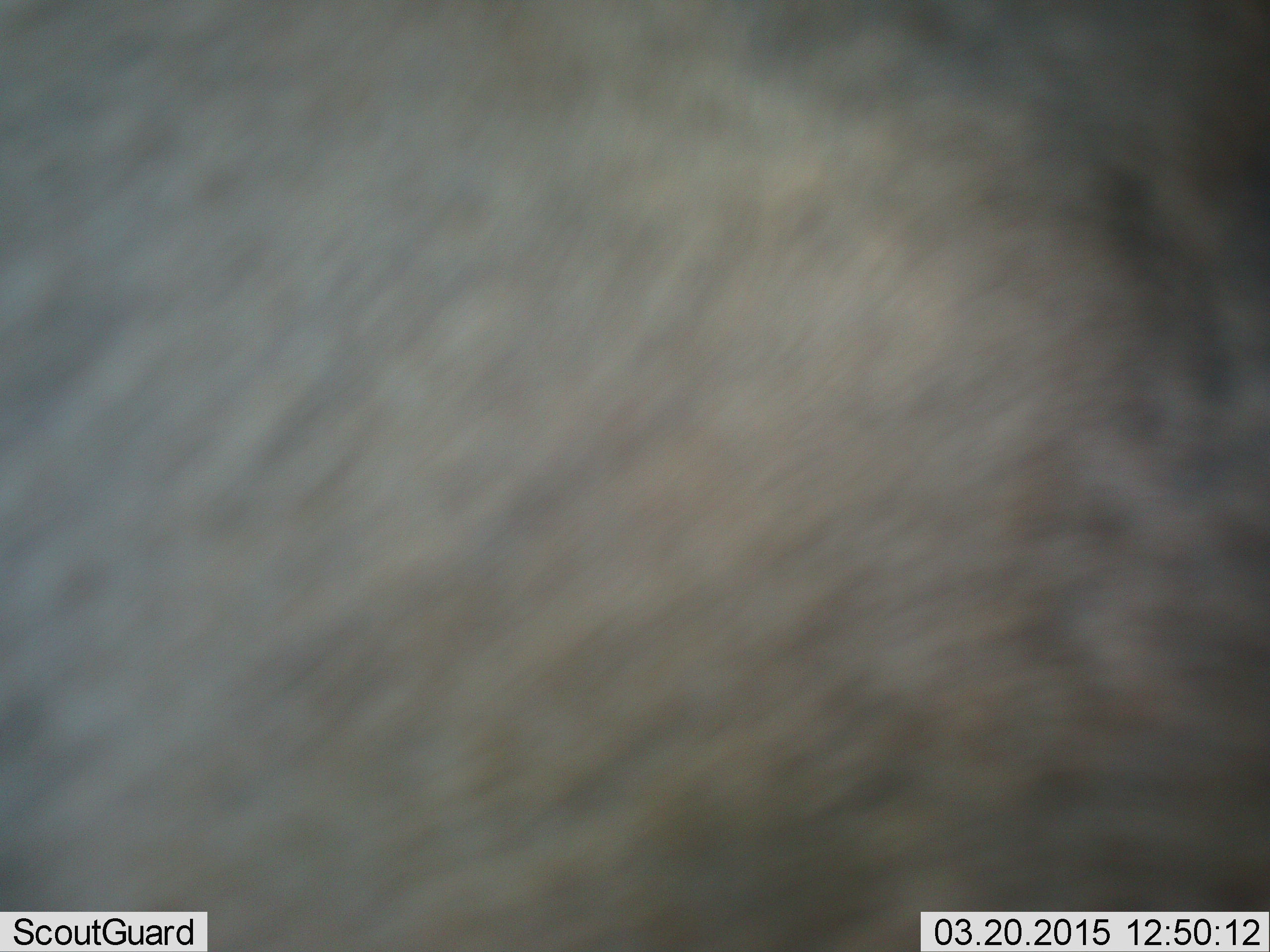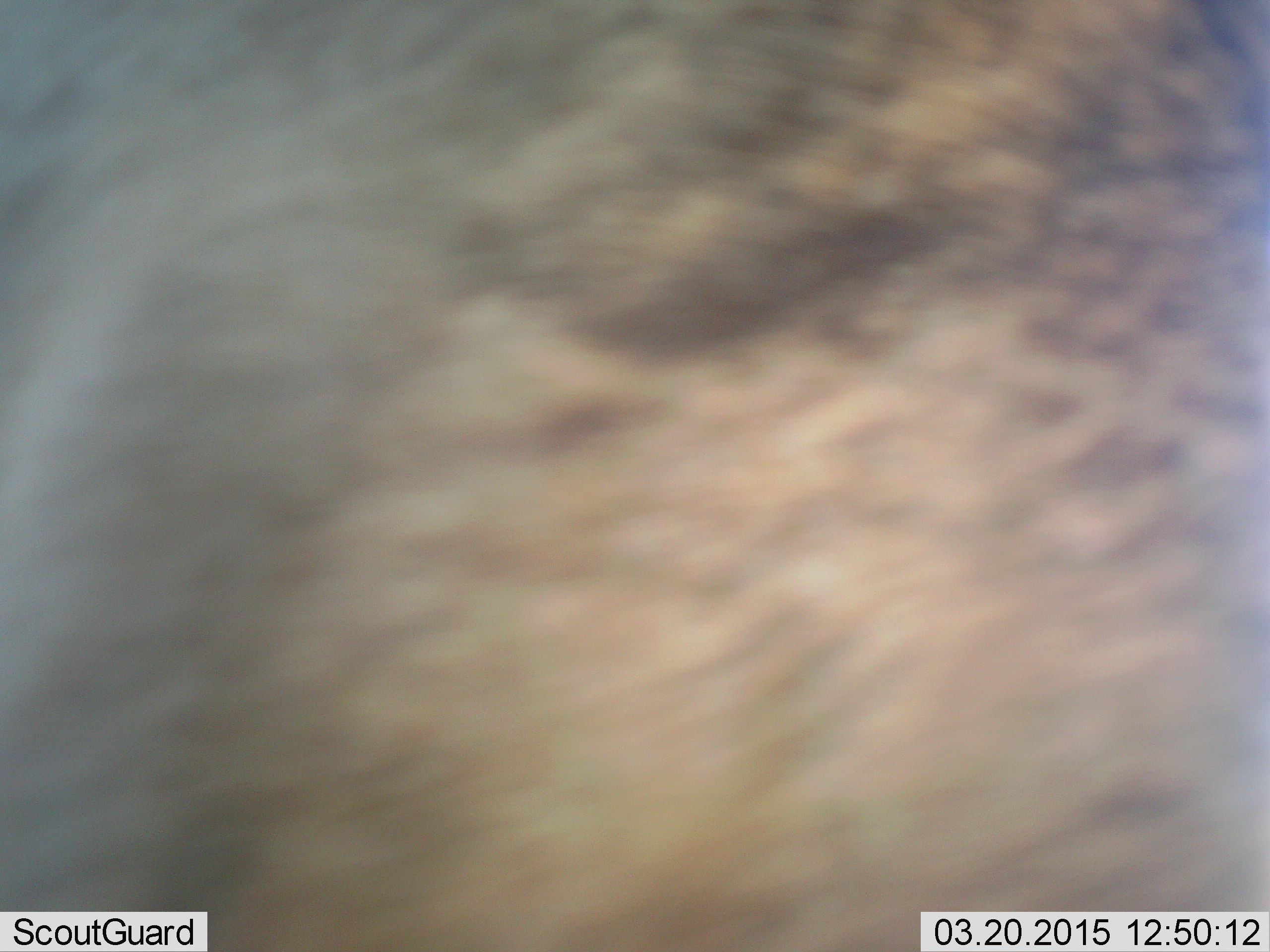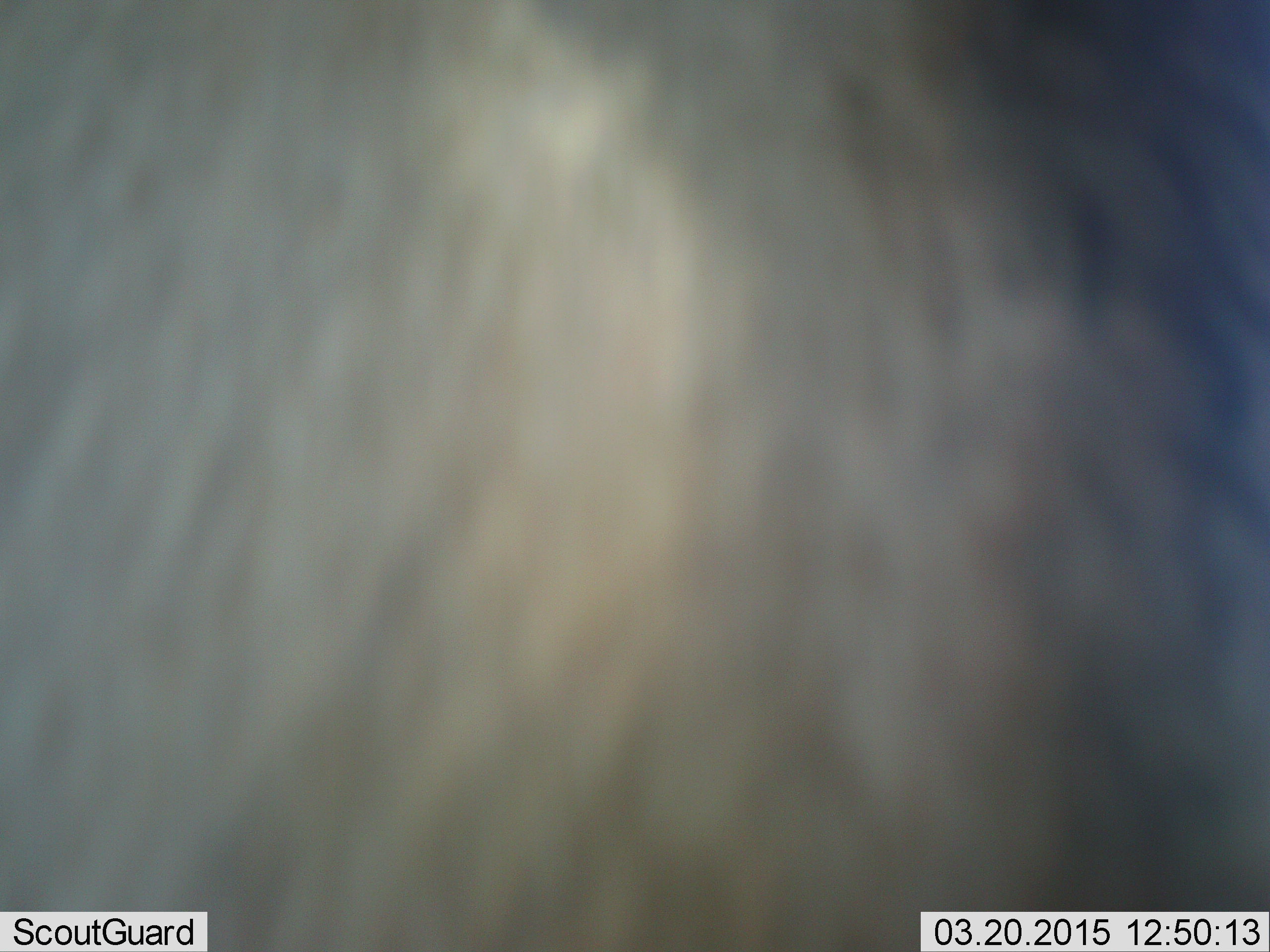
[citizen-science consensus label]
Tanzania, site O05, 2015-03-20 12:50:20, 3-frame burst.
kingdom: Animalia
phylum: Chordata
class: Mammalia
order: Artiodactyla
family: Bovidae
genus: Connochaetes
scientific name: Connochaetes taurinus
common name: blue wildebeest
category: wildebeest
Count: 1.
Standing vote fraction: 40%.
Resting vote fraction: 0%.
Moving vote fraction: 50%.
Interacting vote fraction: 10%.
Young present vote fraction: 0%.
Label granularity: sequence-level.